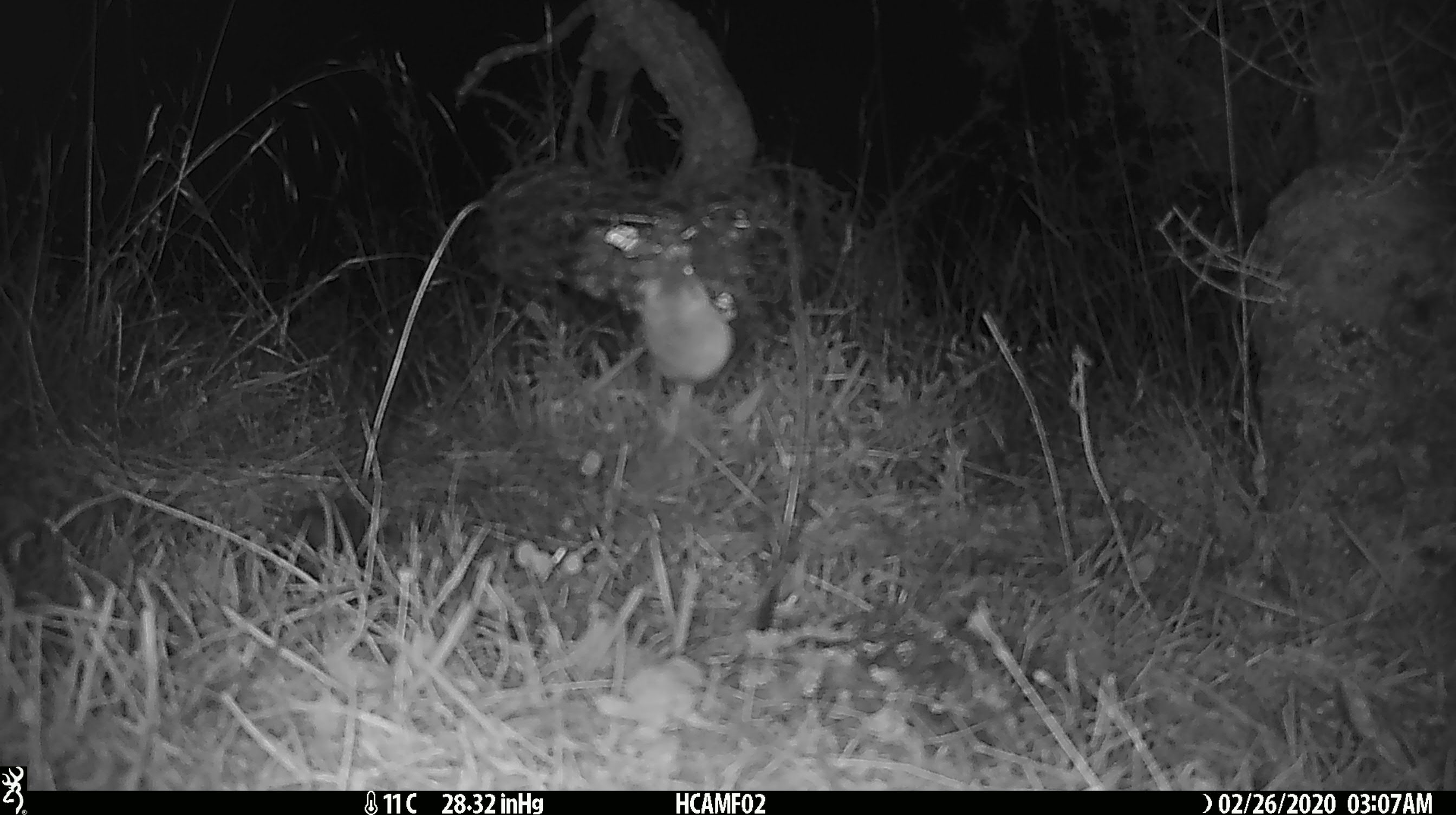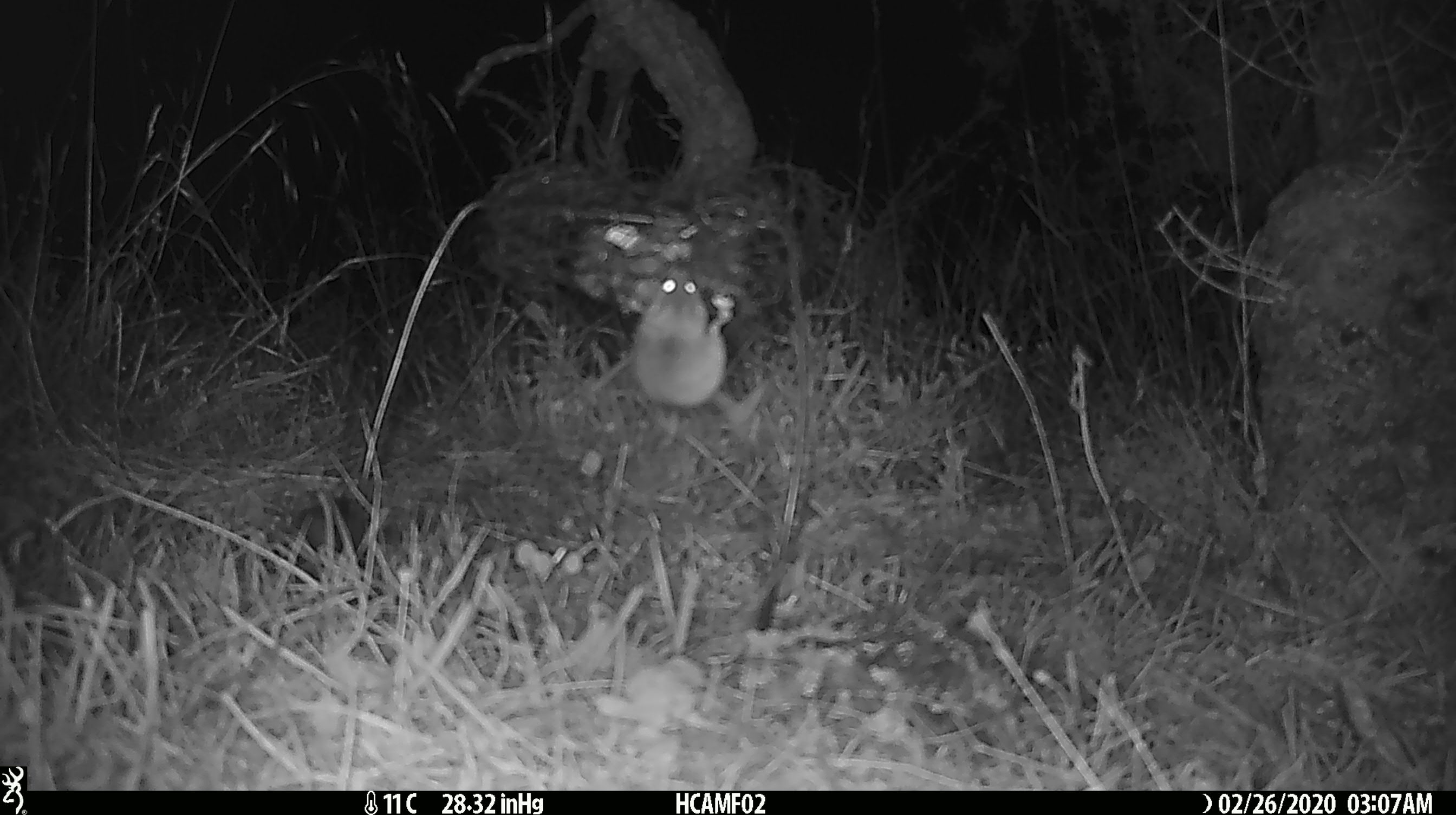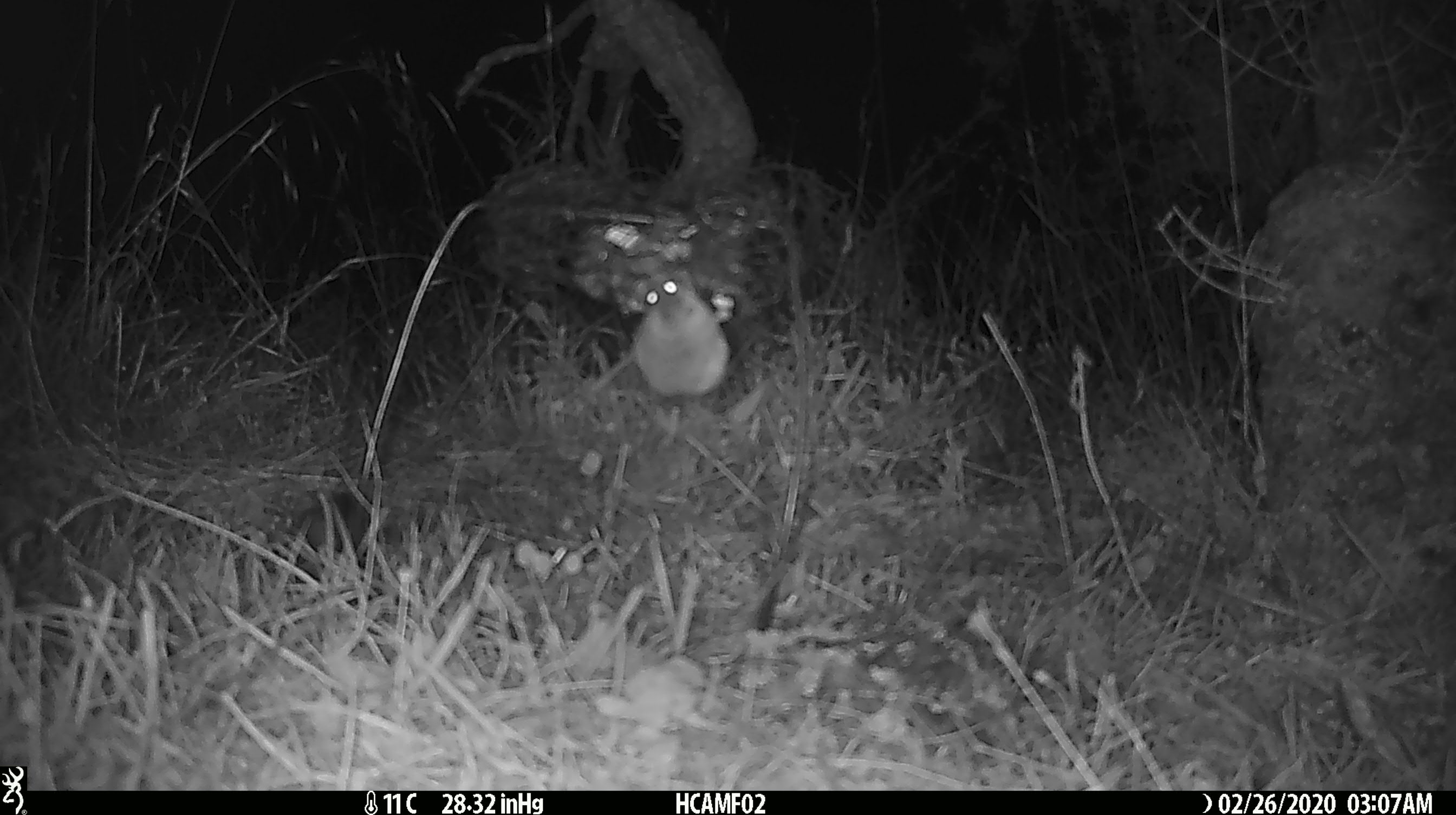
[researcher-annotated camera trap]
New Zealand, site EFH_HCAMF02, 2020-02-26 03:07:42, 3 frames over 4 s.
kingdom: Animalia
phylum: Chordata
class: Mammalia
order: Rodentia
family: Muridae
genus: Mus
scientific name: Mus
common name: mouse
Mouse (Mus).